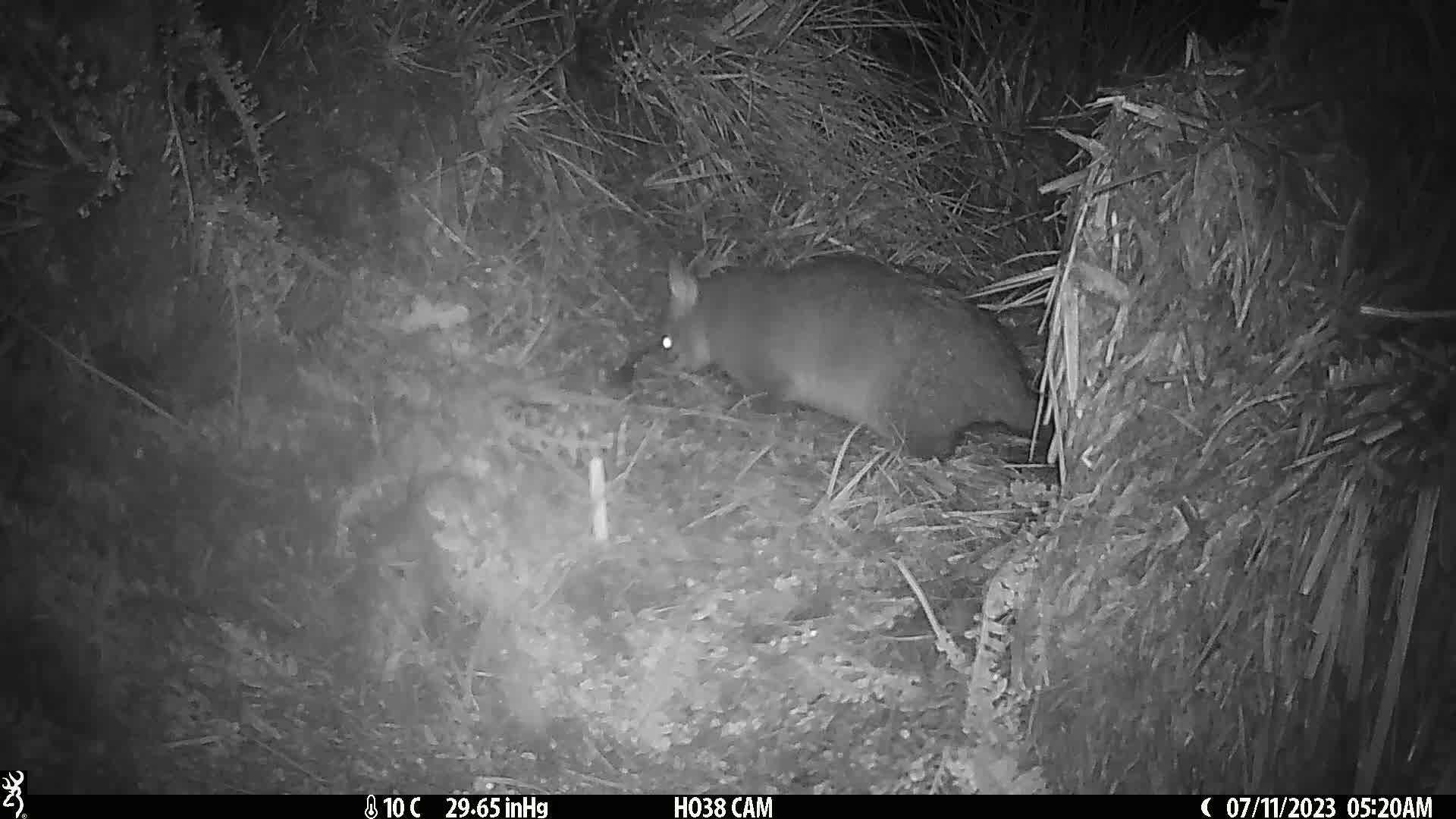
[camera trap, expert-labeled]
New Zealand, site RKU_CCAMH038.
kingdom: Animalia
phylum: Chordata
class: Mammalia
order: Diprotodontia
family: Phalangeridae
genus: Trichosurus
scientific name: Trichosurus vulpecula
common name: common brushtail possum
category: possum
Possum (common brushtail possum) (Trichosurus vulpecula).